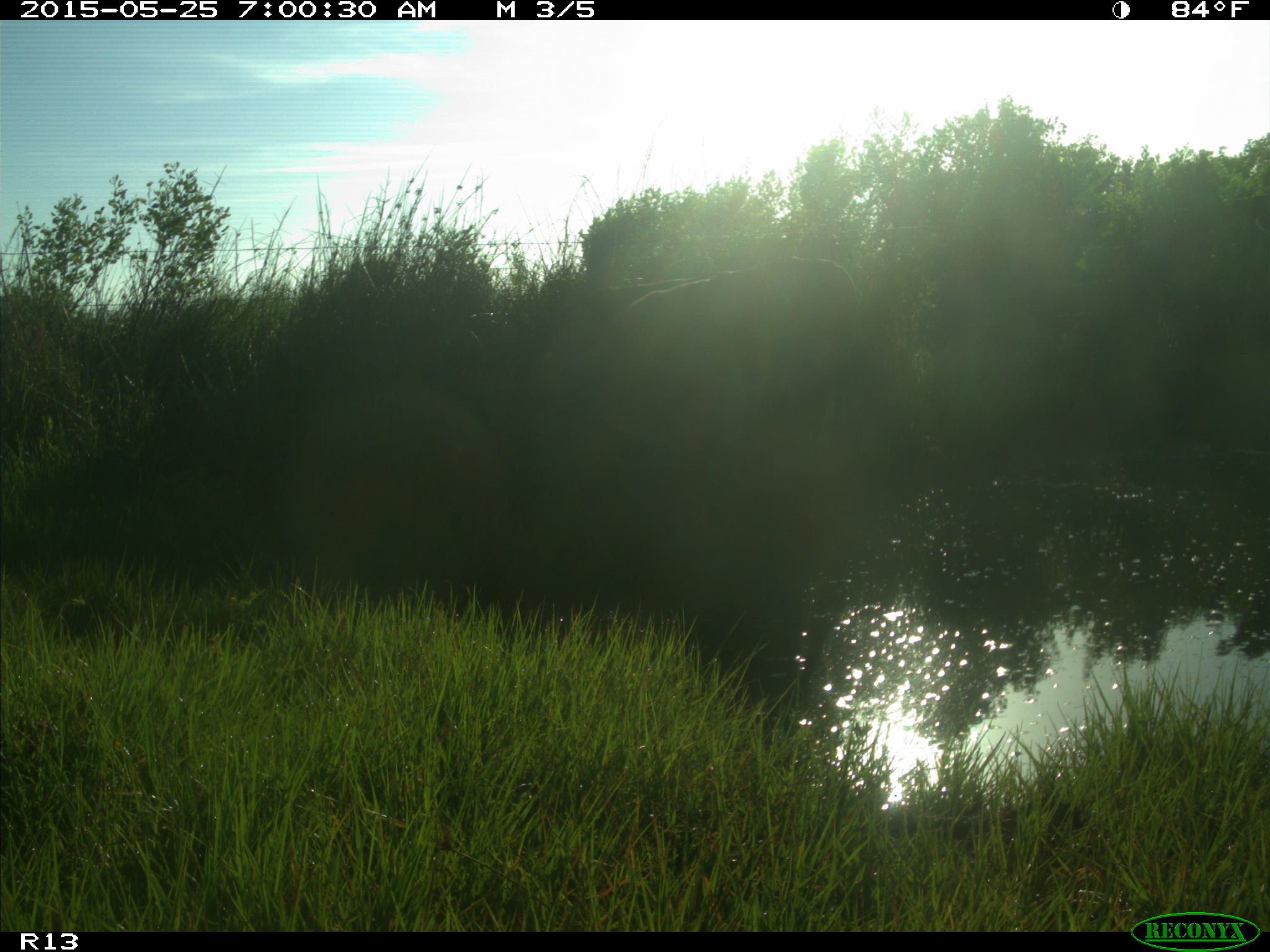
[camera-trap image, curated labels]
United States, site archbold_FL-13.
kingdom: Animalia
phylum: Chordata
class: Mammalia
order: Artiodactyla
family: Bovidae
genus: Bos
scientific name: Bos taurus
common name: domestic cow